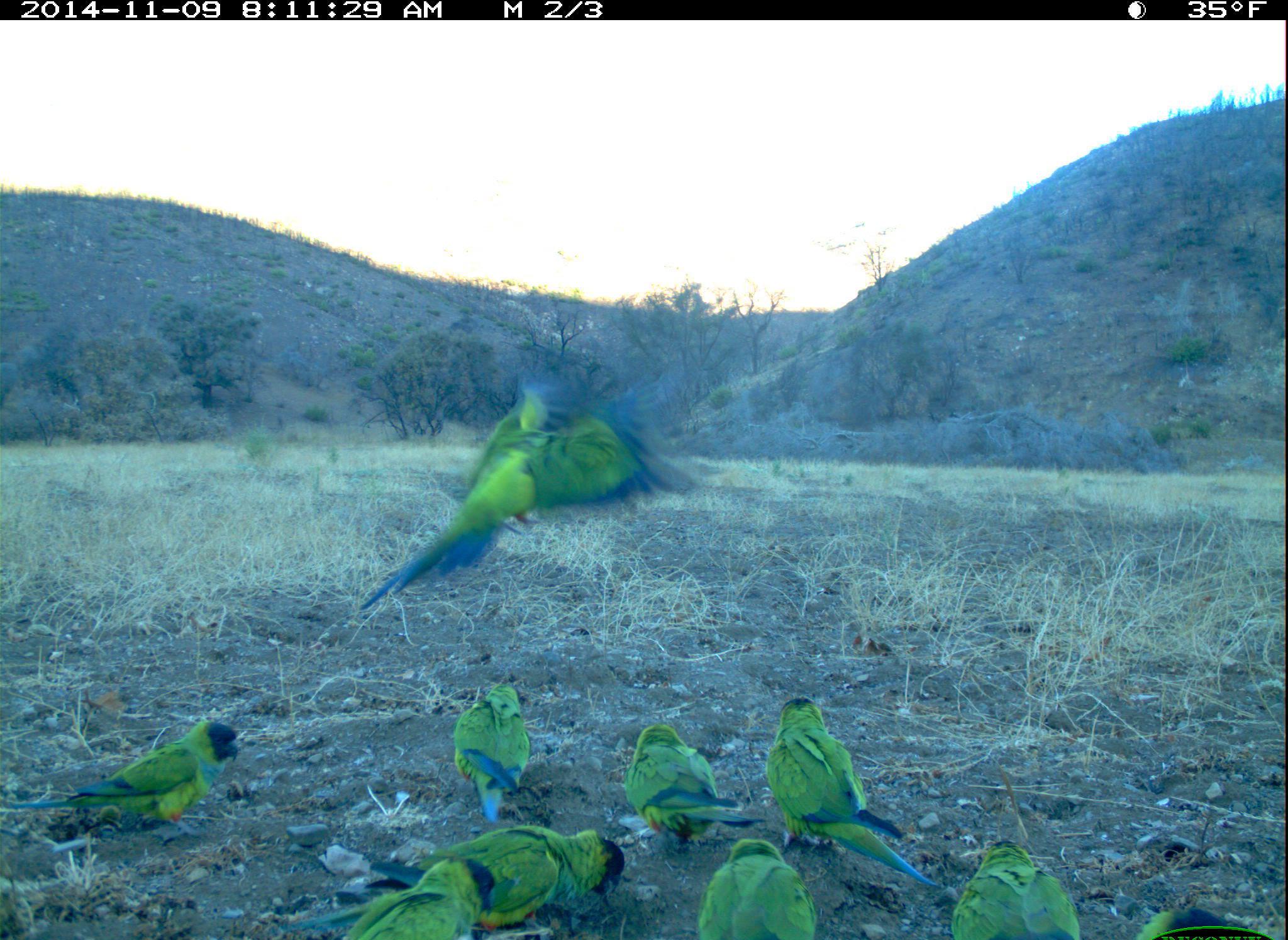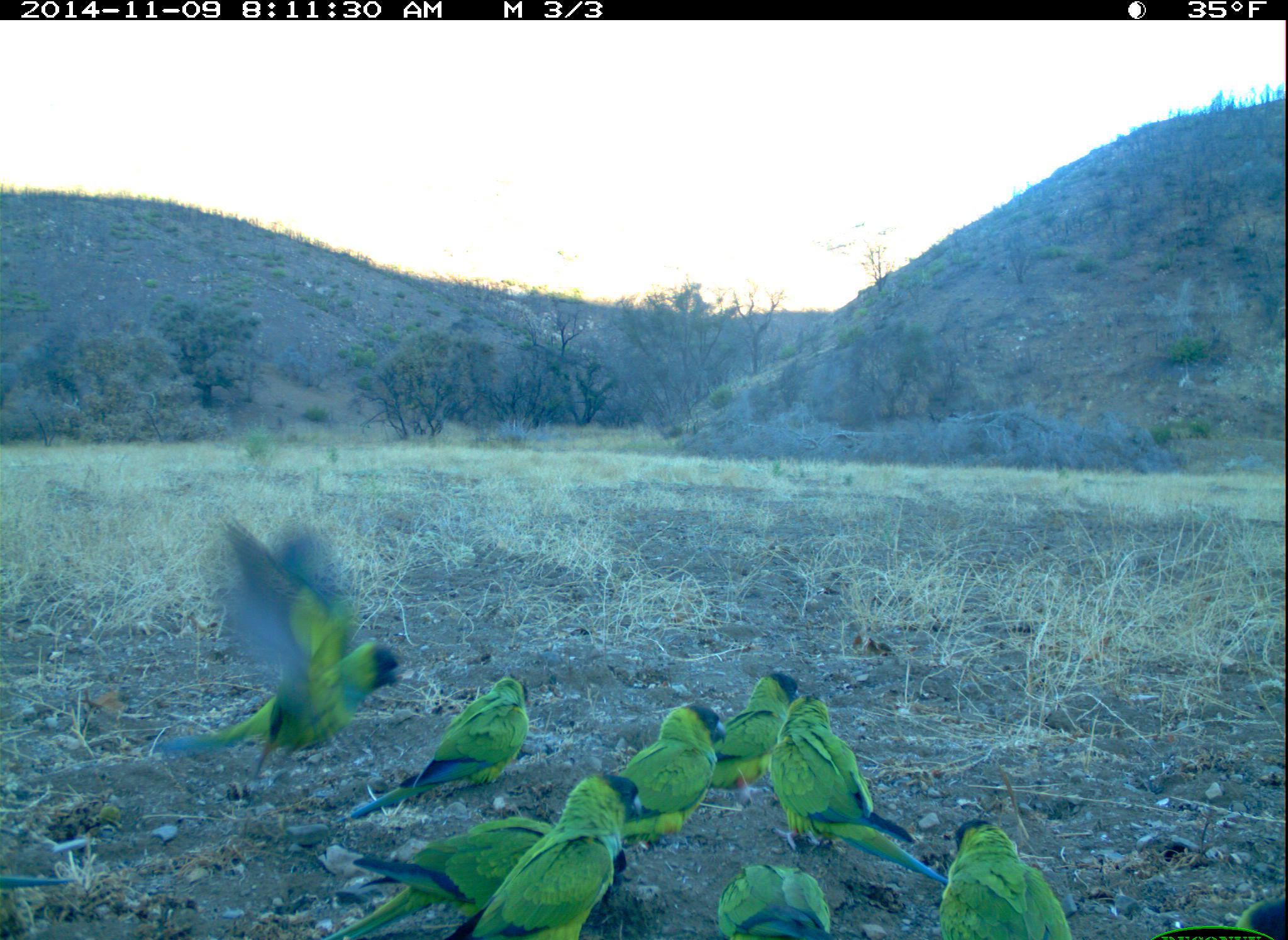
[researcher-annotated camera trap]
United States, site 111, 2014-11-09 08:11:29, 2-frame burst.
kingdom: Animalia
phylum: Chordata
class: Aves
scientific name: Aves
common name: bird